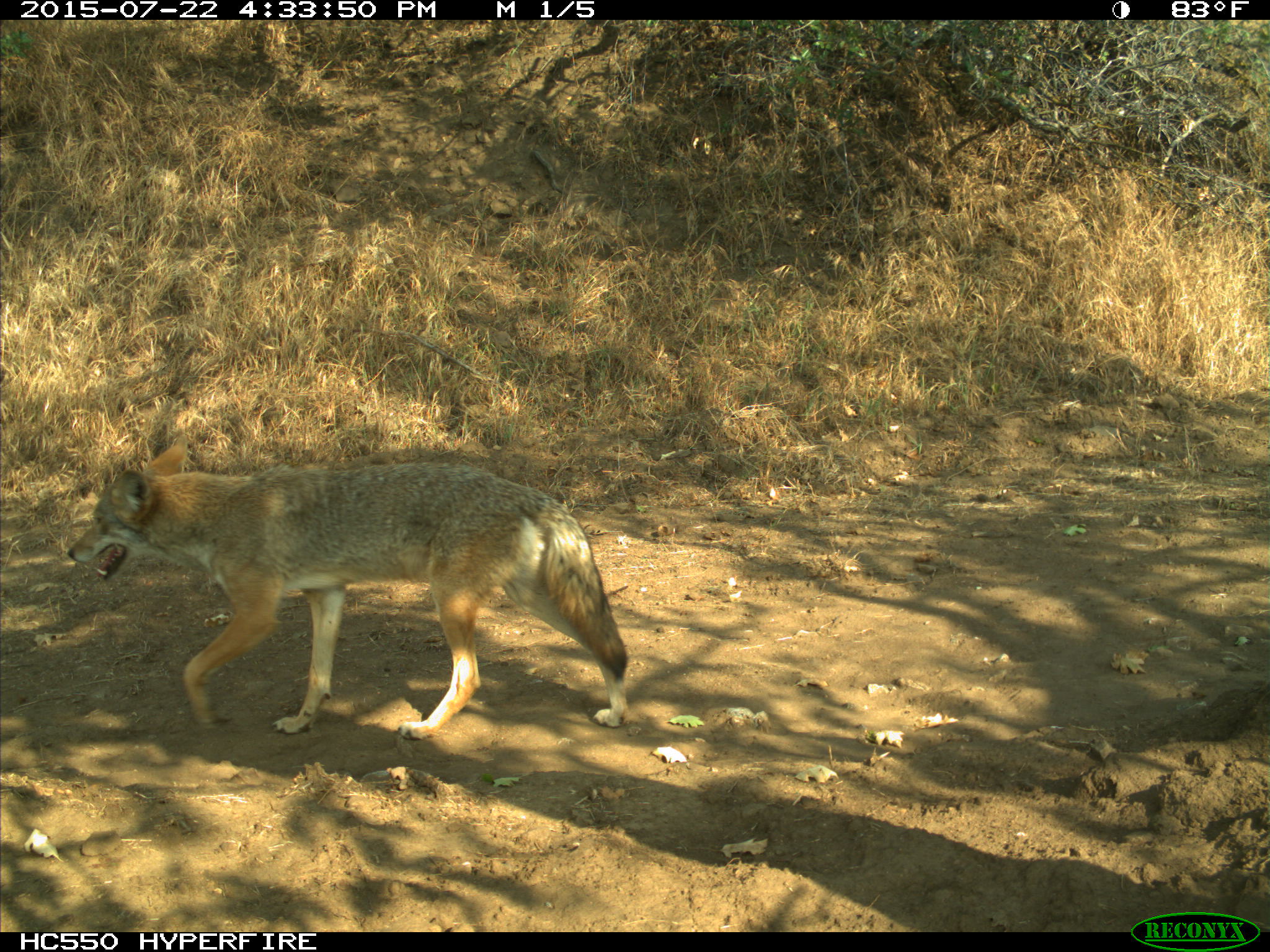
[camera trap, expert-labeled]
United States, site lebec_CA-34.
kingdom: Animalia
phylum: Chordata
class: Mammalia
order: Carnivora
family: Canidae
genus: Canis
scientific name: Canis latrans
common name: coyote